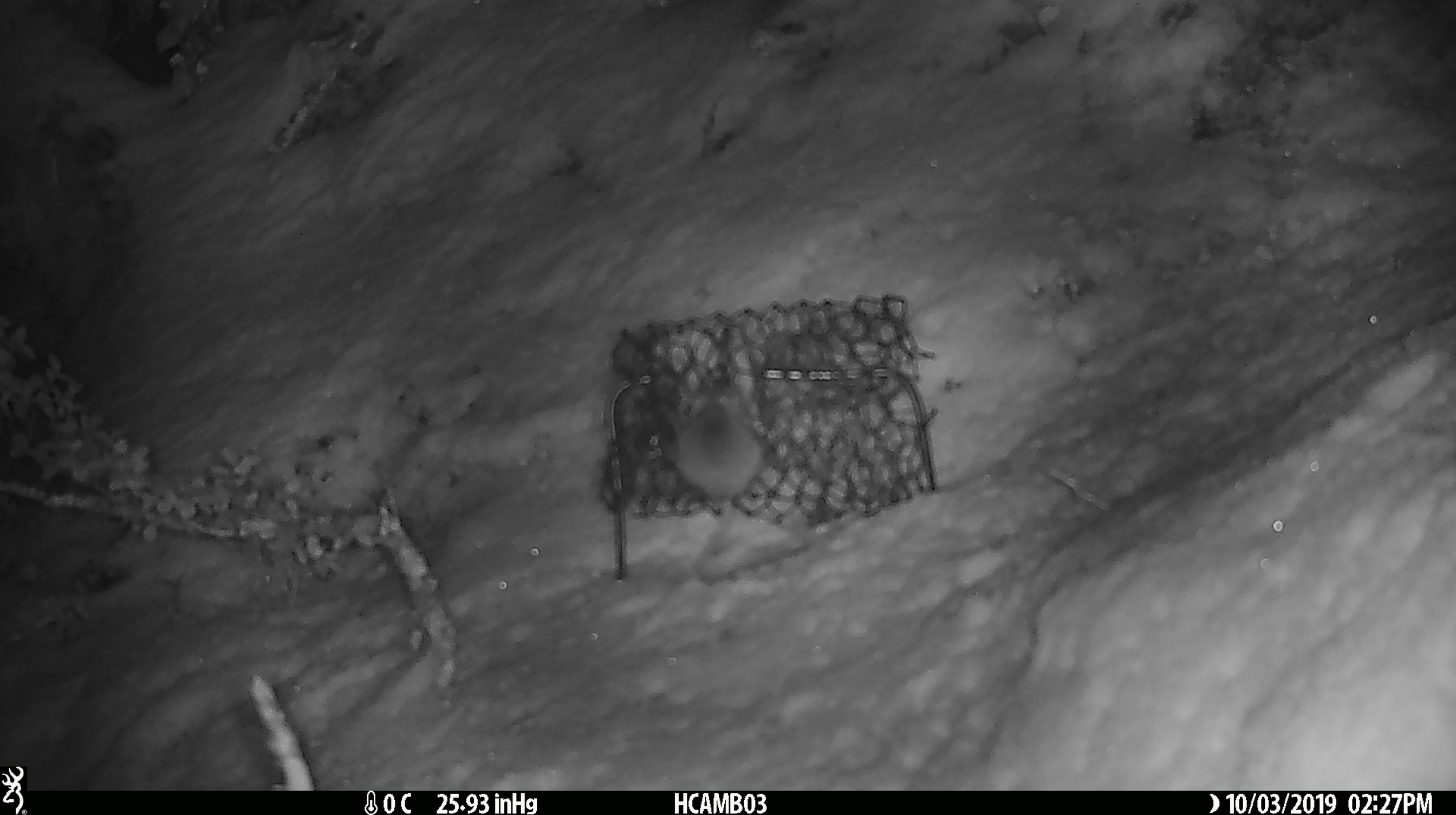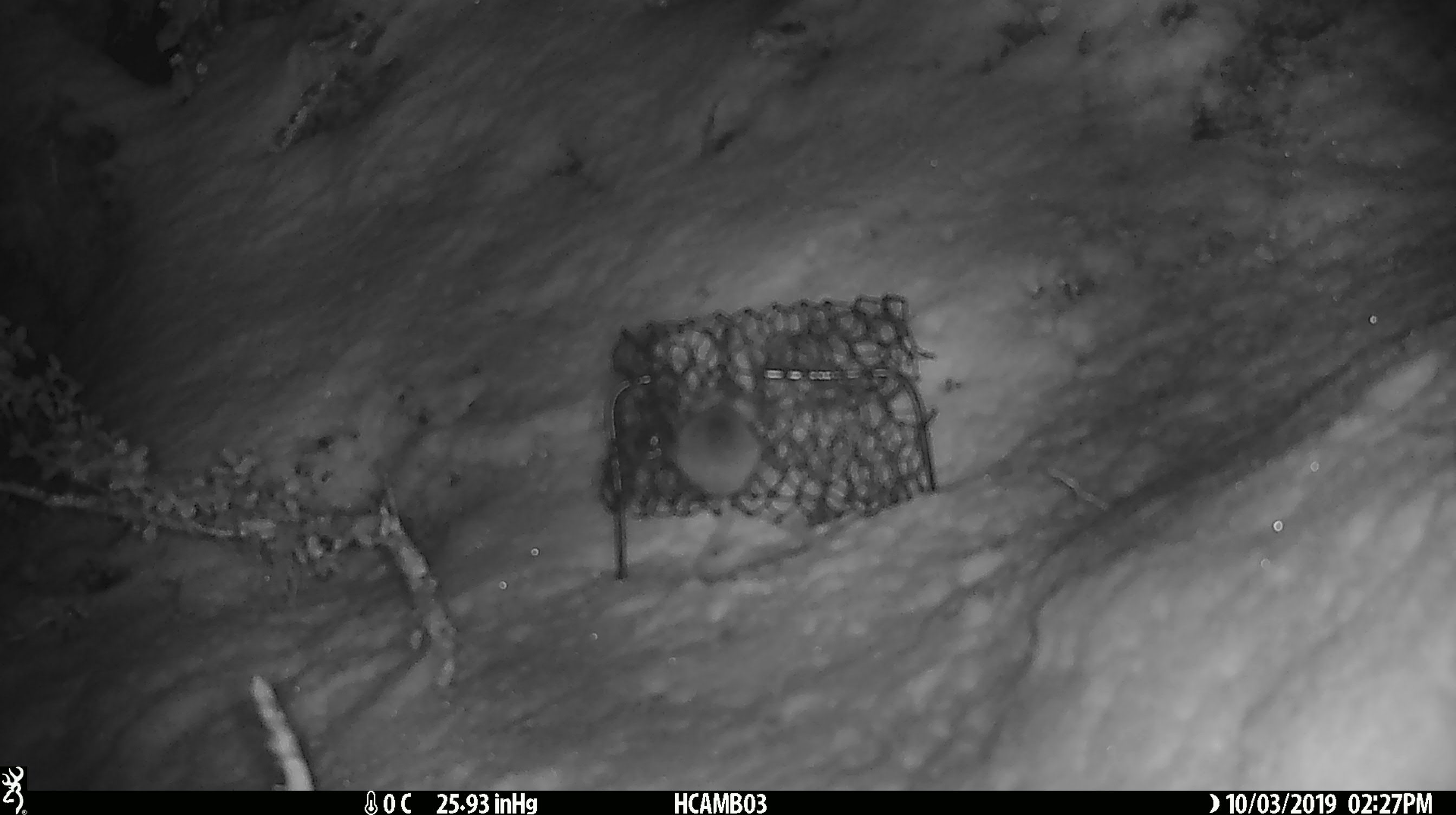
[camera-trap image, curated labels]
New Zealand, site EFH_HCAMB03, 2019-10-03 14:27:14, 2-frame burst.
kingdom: Animalia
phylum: Chordata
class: Mammalia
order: Rodentia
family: Muridae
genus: Mus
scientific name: Mus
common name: mouse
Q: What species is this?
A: Mouse (Mus).